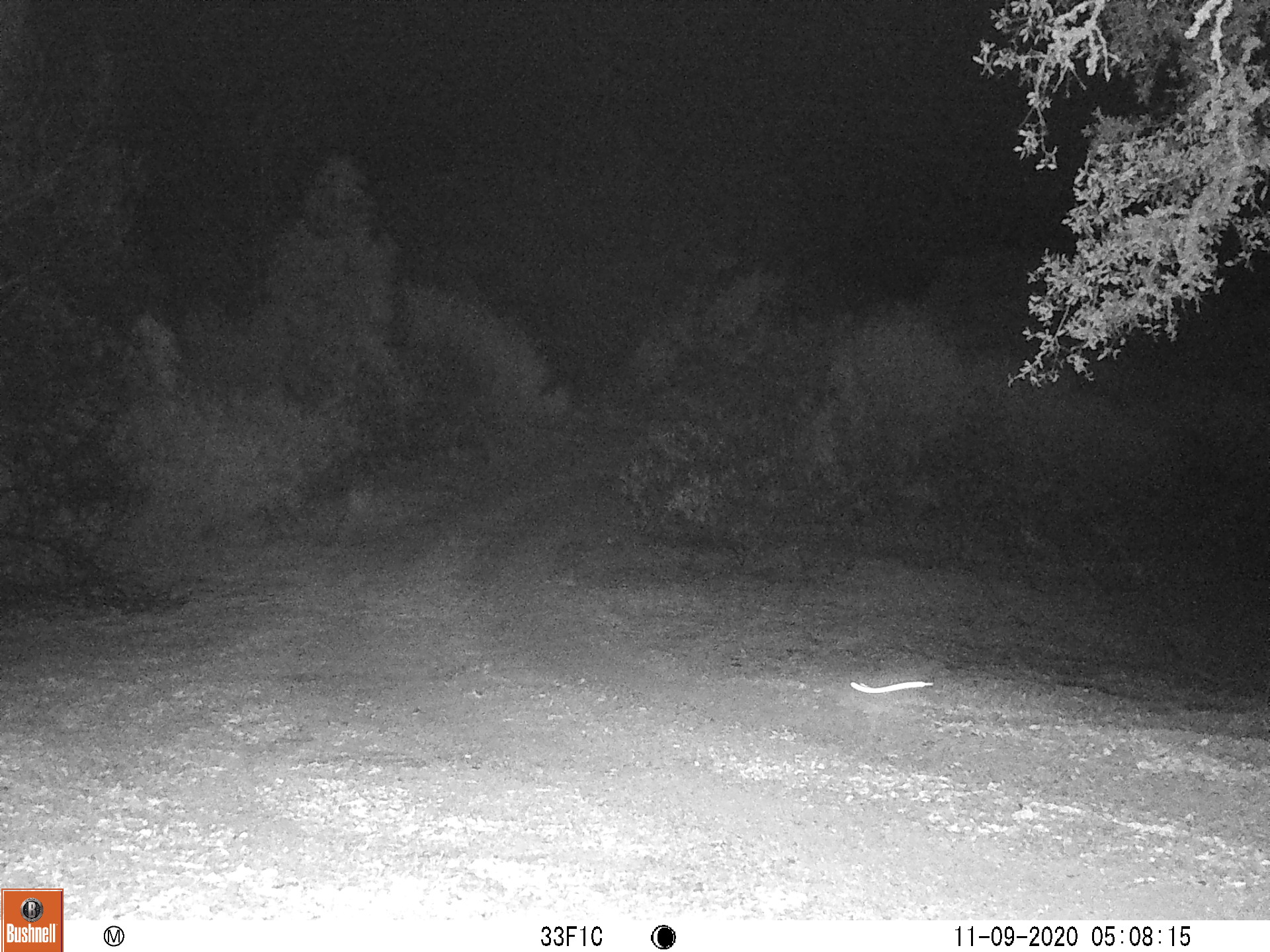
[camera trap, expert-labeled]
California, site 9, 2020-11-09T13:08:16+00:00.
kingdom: Animalia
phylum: Chordata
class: Mammalia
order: Carnivora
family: Canidae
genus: Urocyon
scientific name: Urocyon cinereoargenteus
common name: gray fox